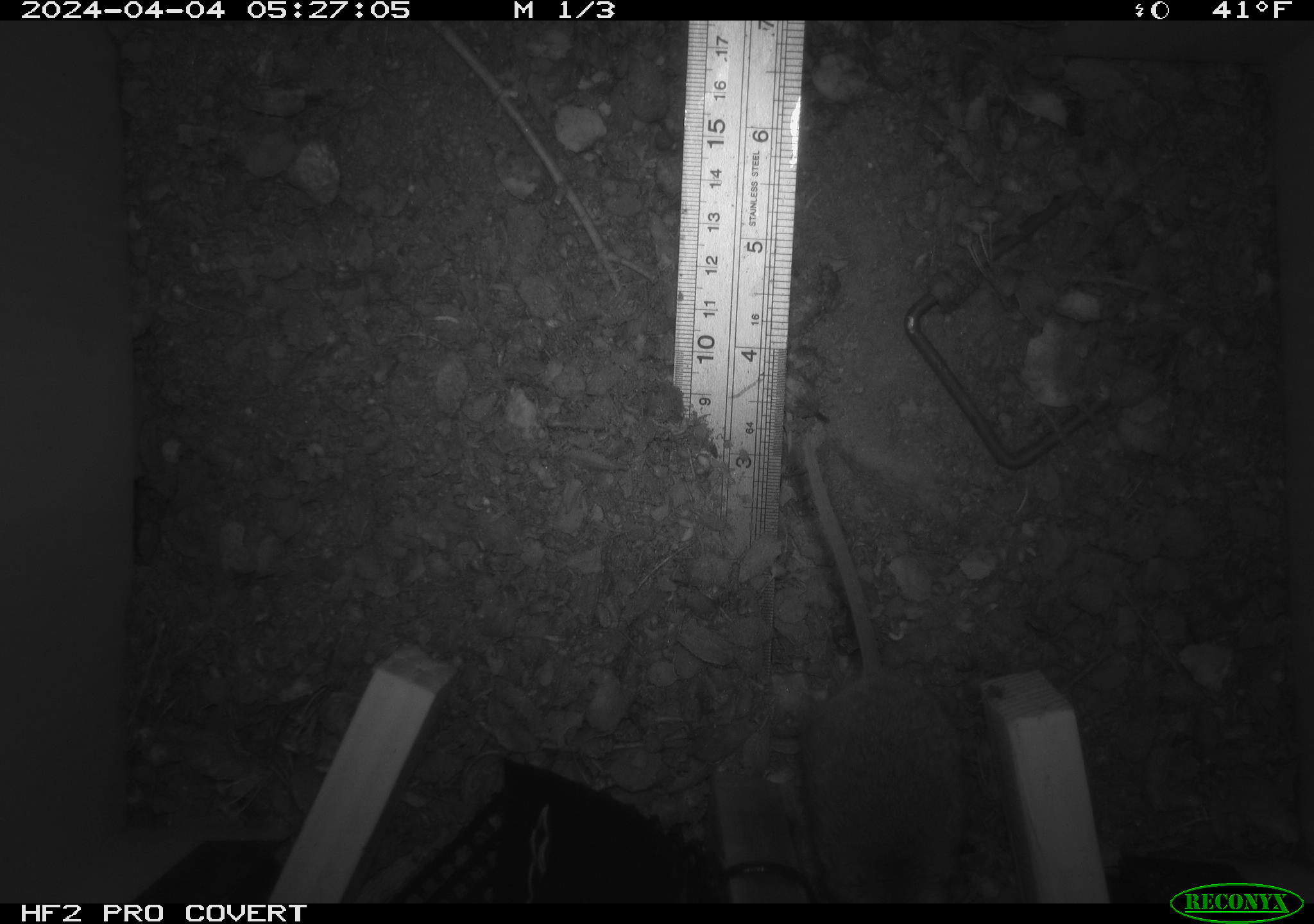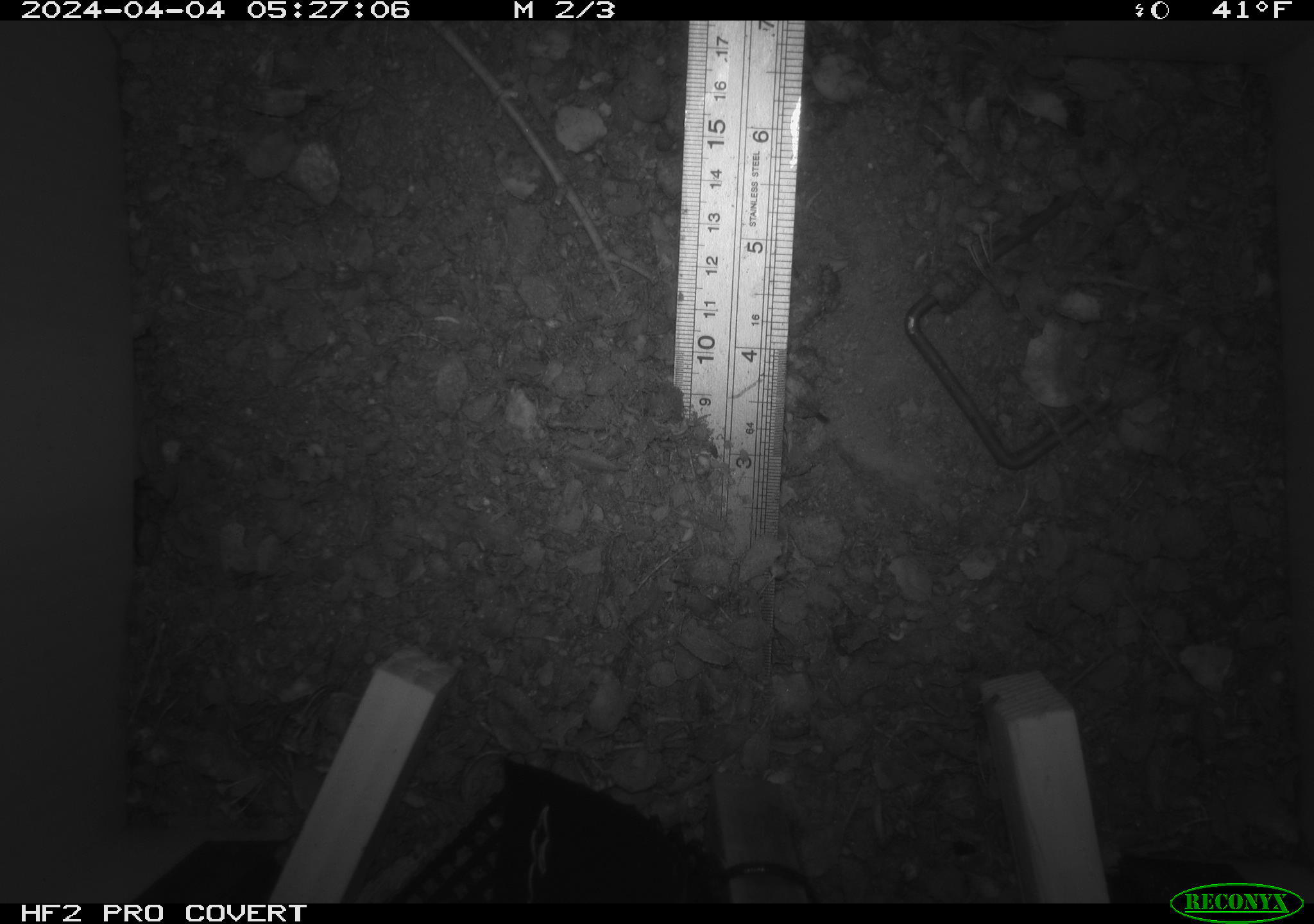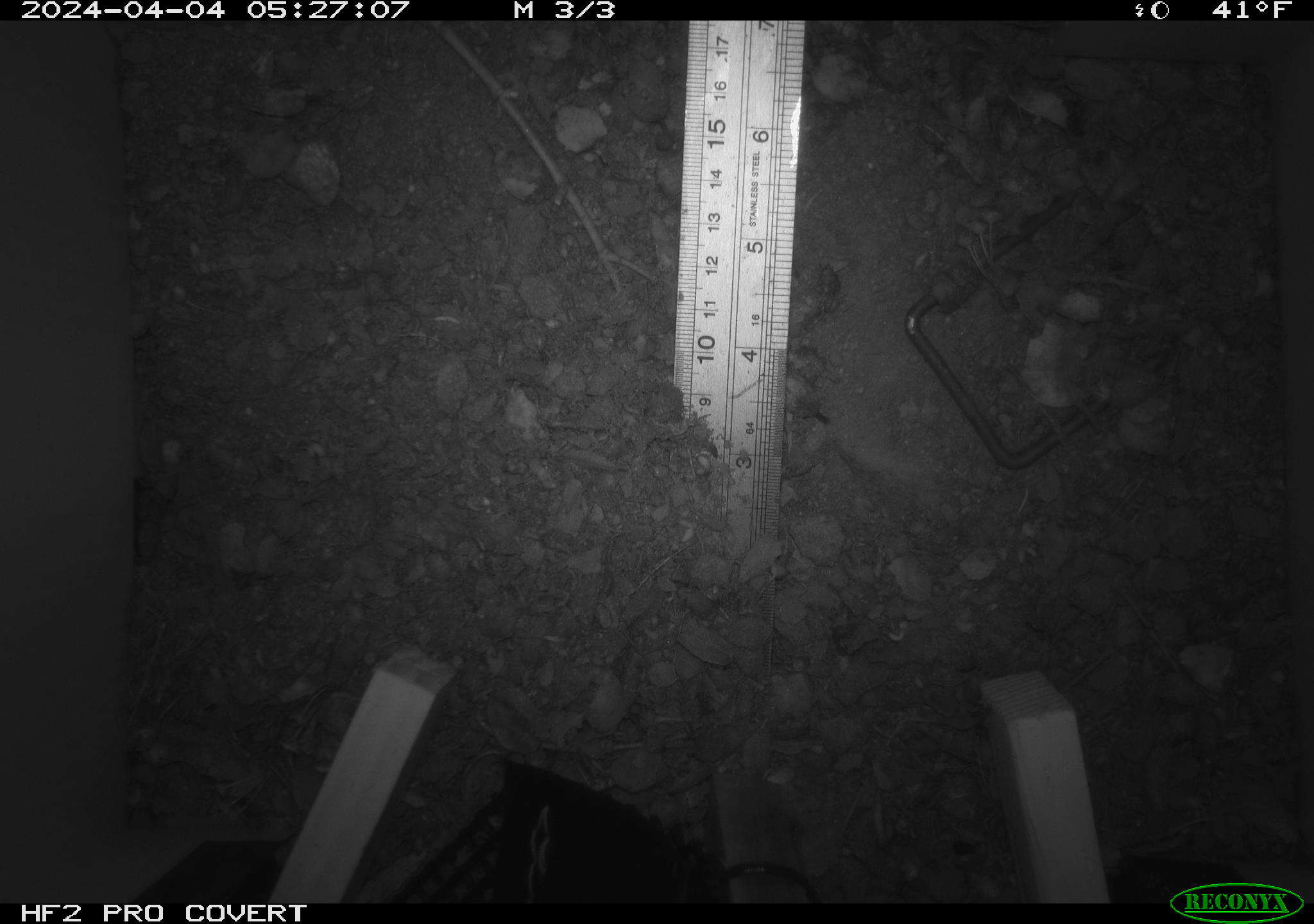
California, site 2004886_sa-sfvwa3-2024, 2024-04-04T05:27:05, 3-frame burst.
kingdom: Animalia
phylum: Chordata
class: Mammalia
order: Rodentia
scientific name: Rodentia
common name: mouse species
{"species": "mouse species (Rodentia)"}